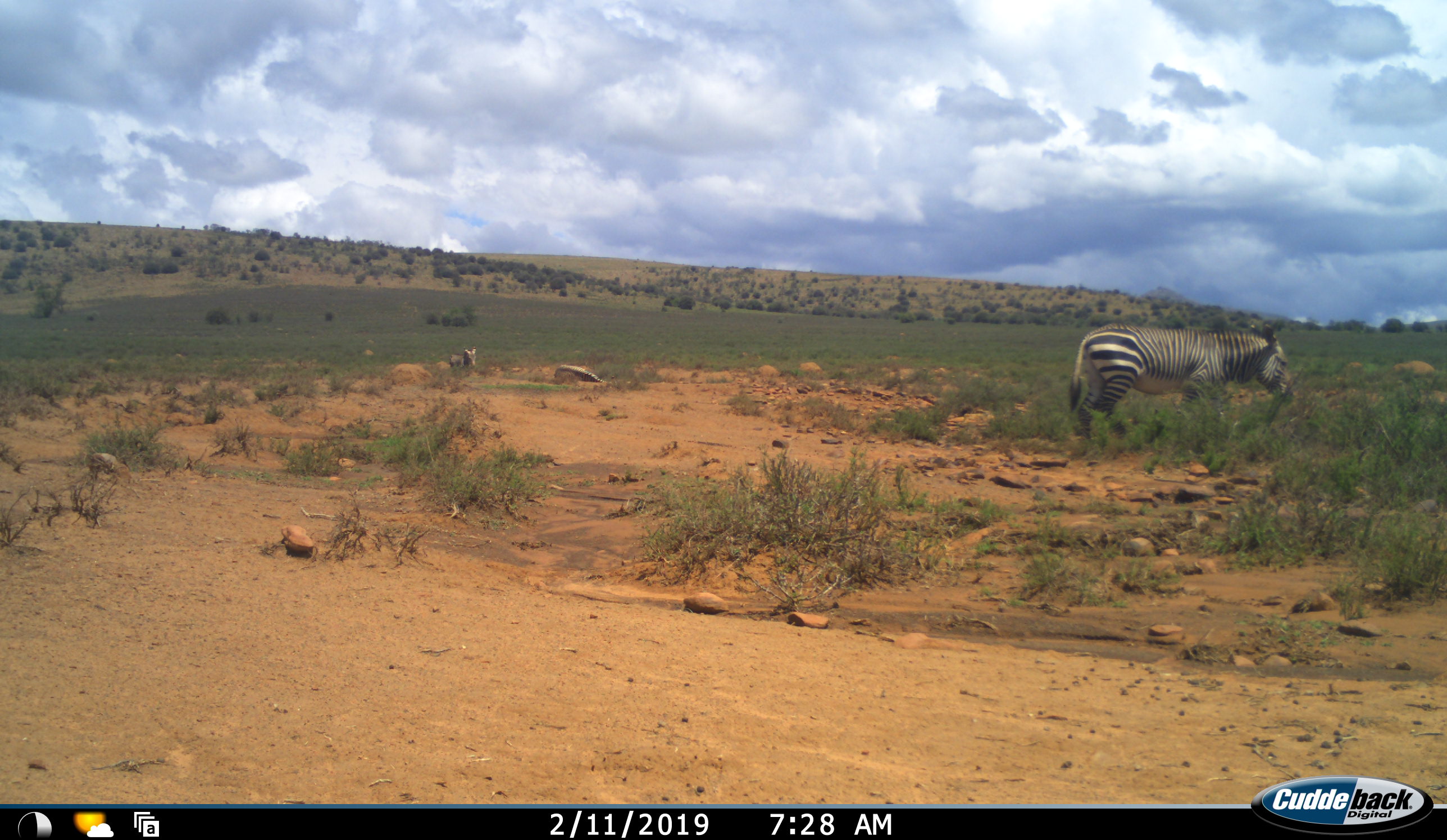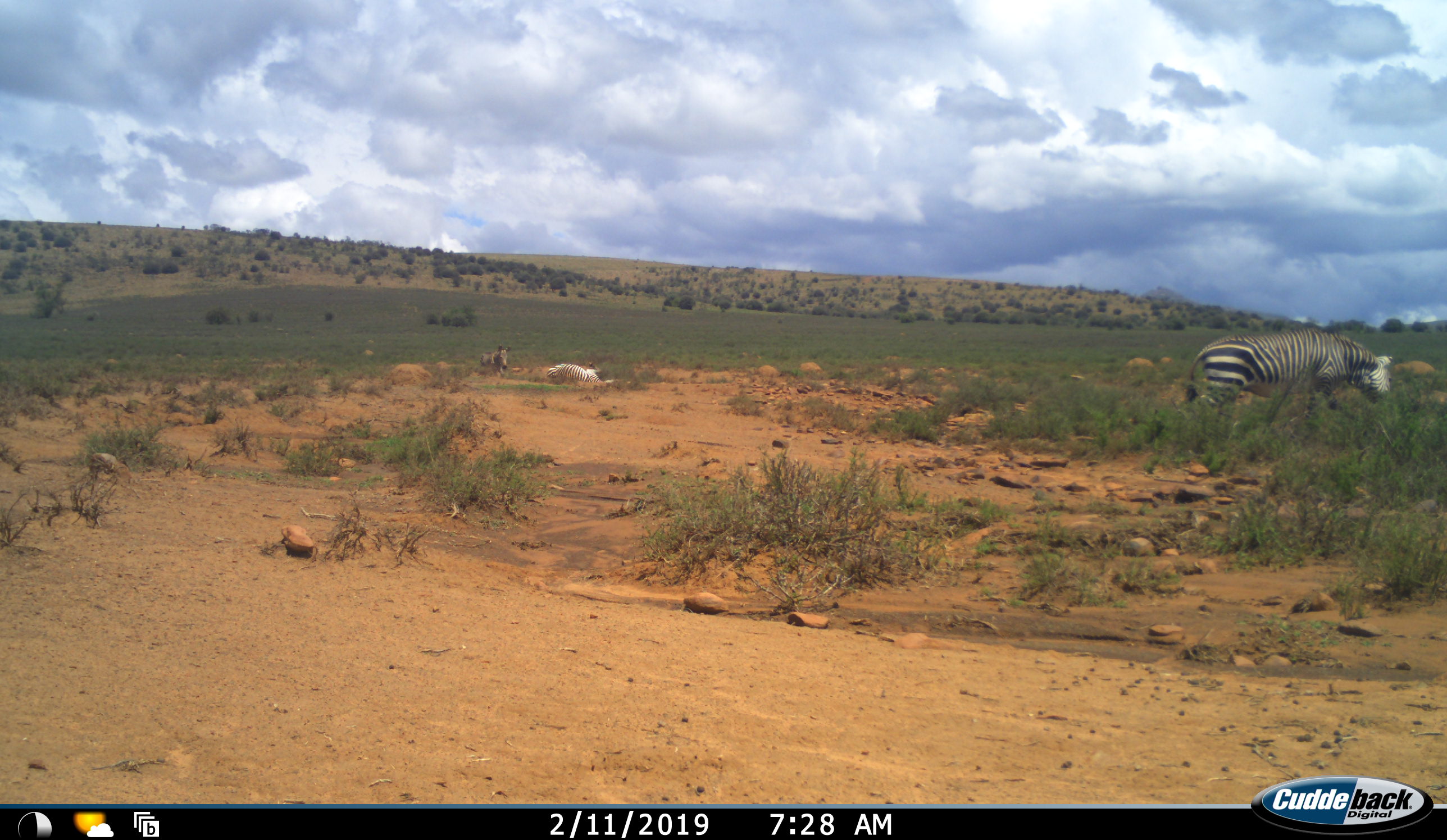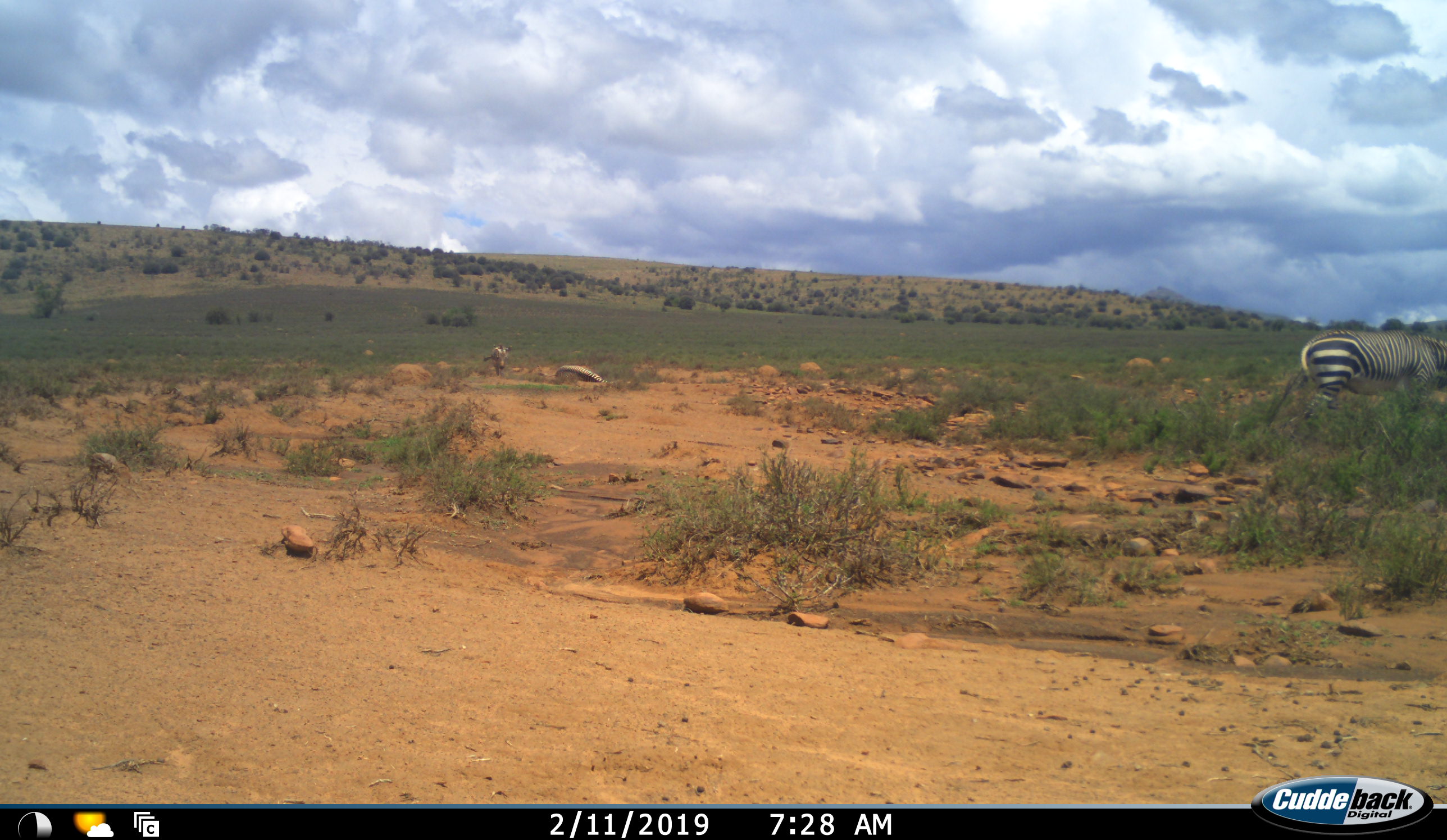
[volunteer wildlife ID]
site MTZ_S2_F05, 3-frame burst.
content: unidentified animal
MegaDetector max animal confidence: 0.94